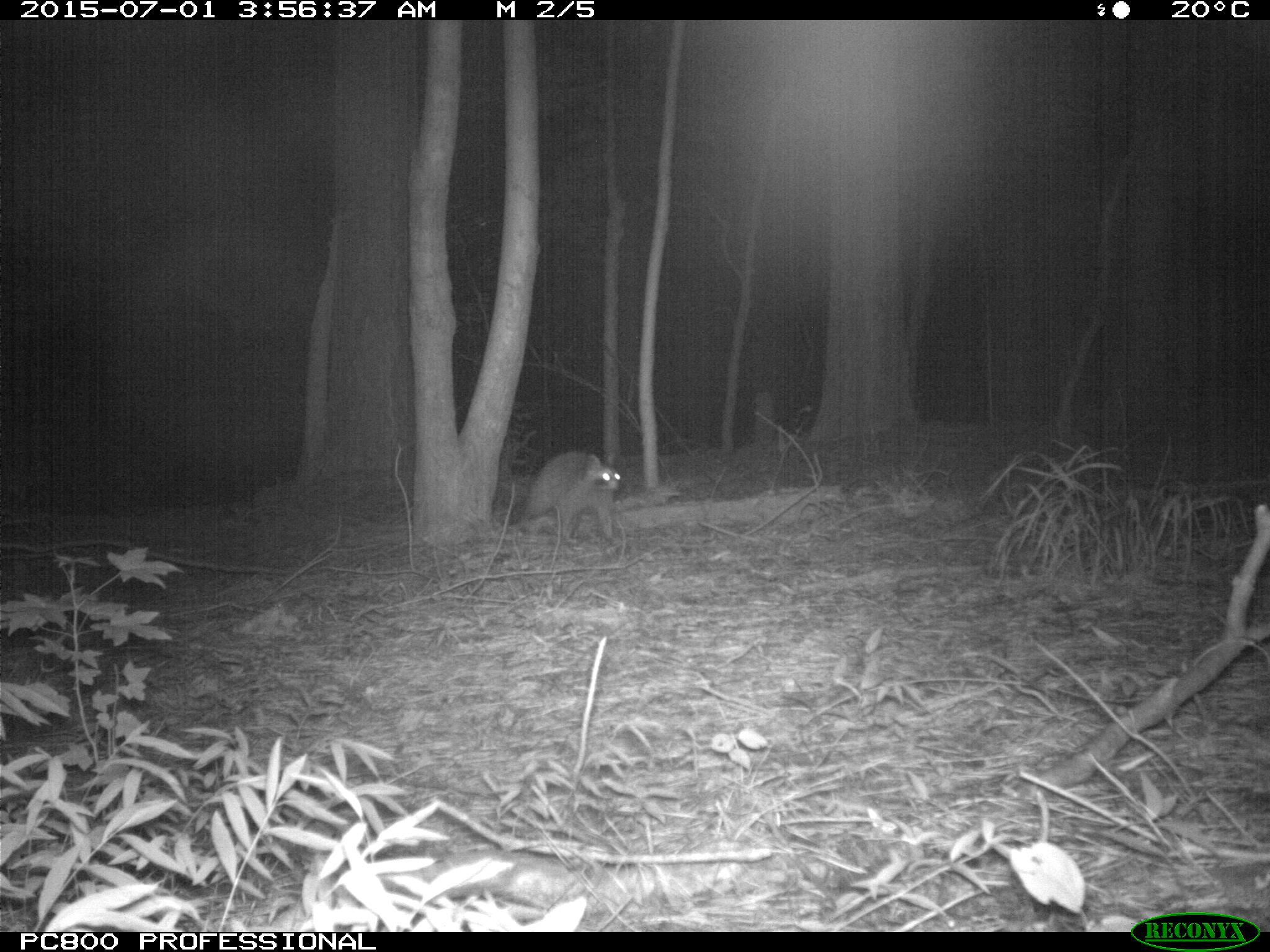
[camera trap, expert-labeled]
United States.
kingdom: Animalia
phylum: Chordata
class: Mammalia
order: Carnivora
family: Procyonidae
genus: Procyon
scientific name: Procyon lotor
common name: northern raccoon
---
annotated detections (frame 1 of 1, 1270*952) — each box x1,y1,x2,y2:
Northern Raccoon: 501,442,630,549